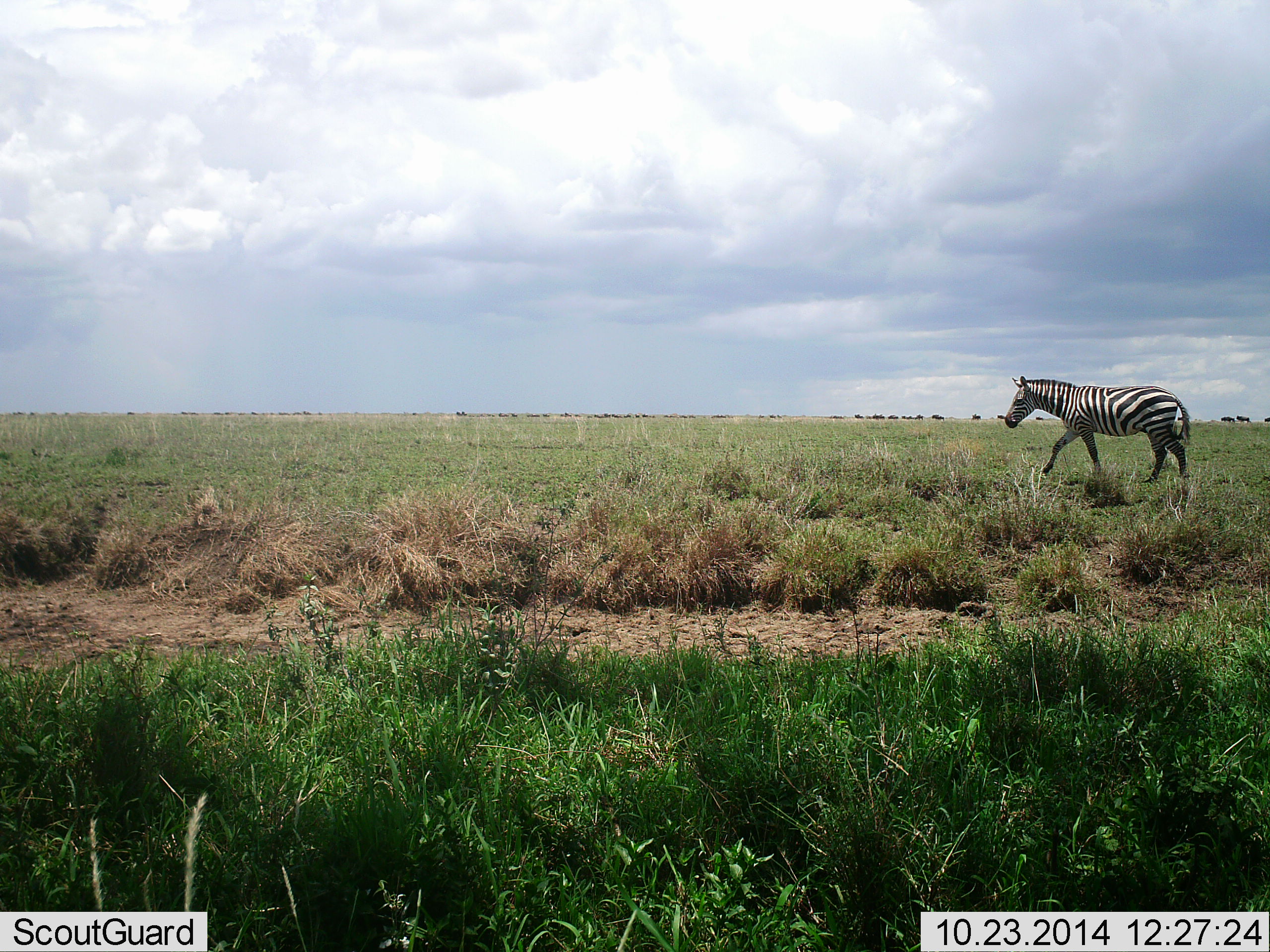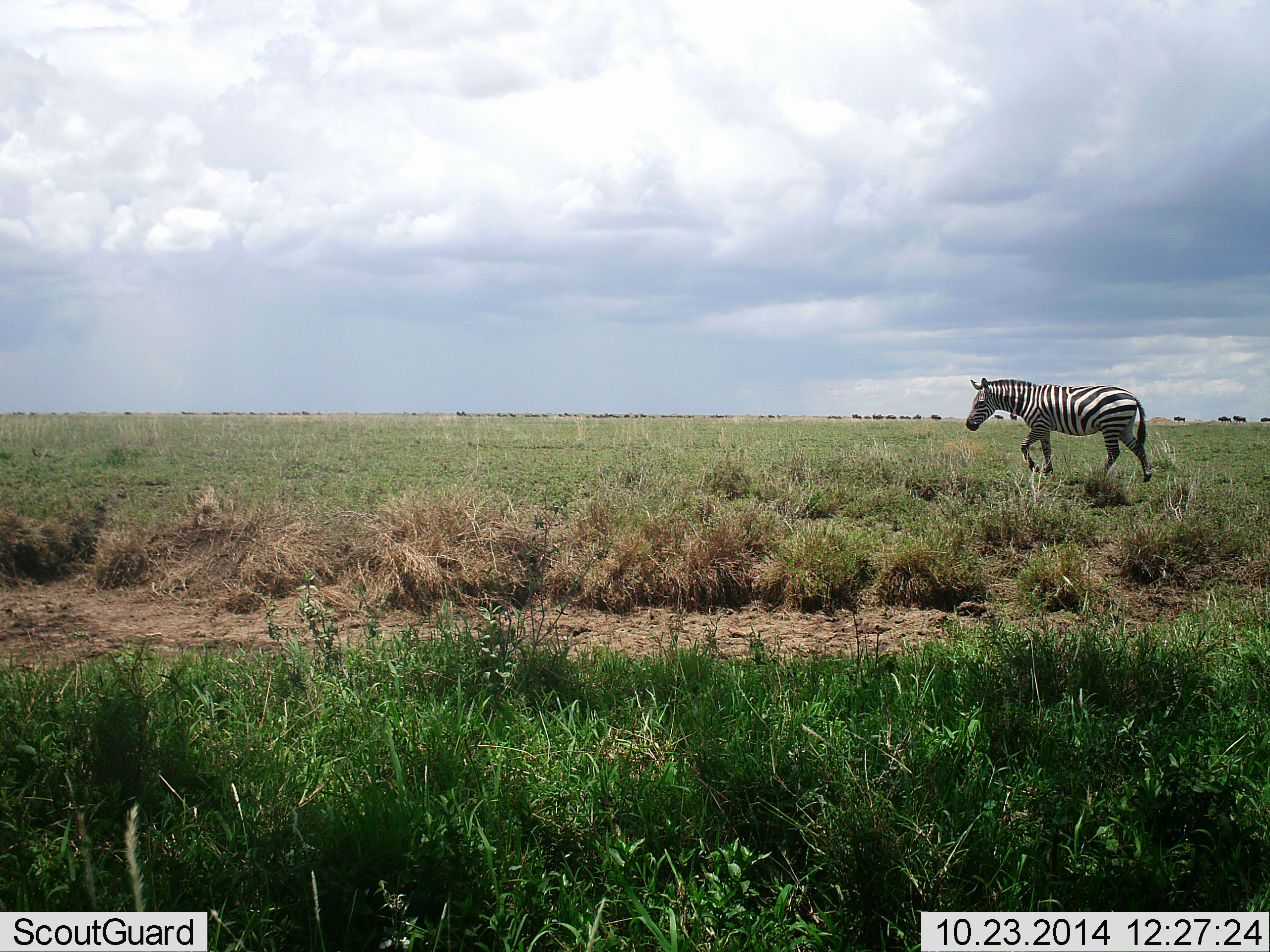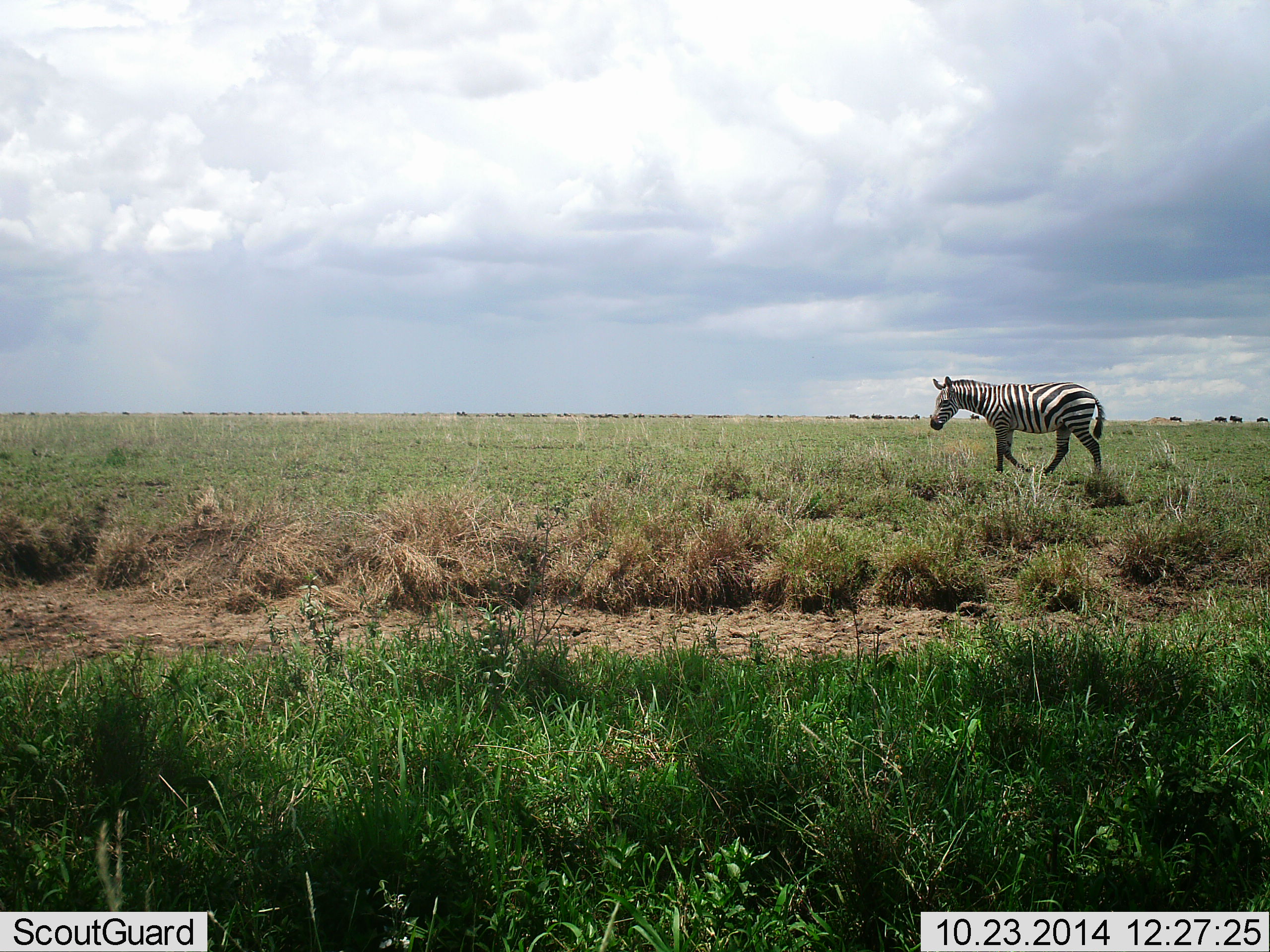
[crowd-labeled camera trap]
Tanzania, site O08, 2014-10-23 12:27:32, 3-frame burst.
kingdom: Animalia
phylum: Chordata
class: Mammalia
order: Perissodactyla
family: Equidae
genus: Equus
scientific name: Equus quagga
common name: plains zebra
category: zebra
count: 1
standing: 0%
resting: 0%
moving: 100%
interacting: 0%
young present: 0%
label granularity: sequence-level